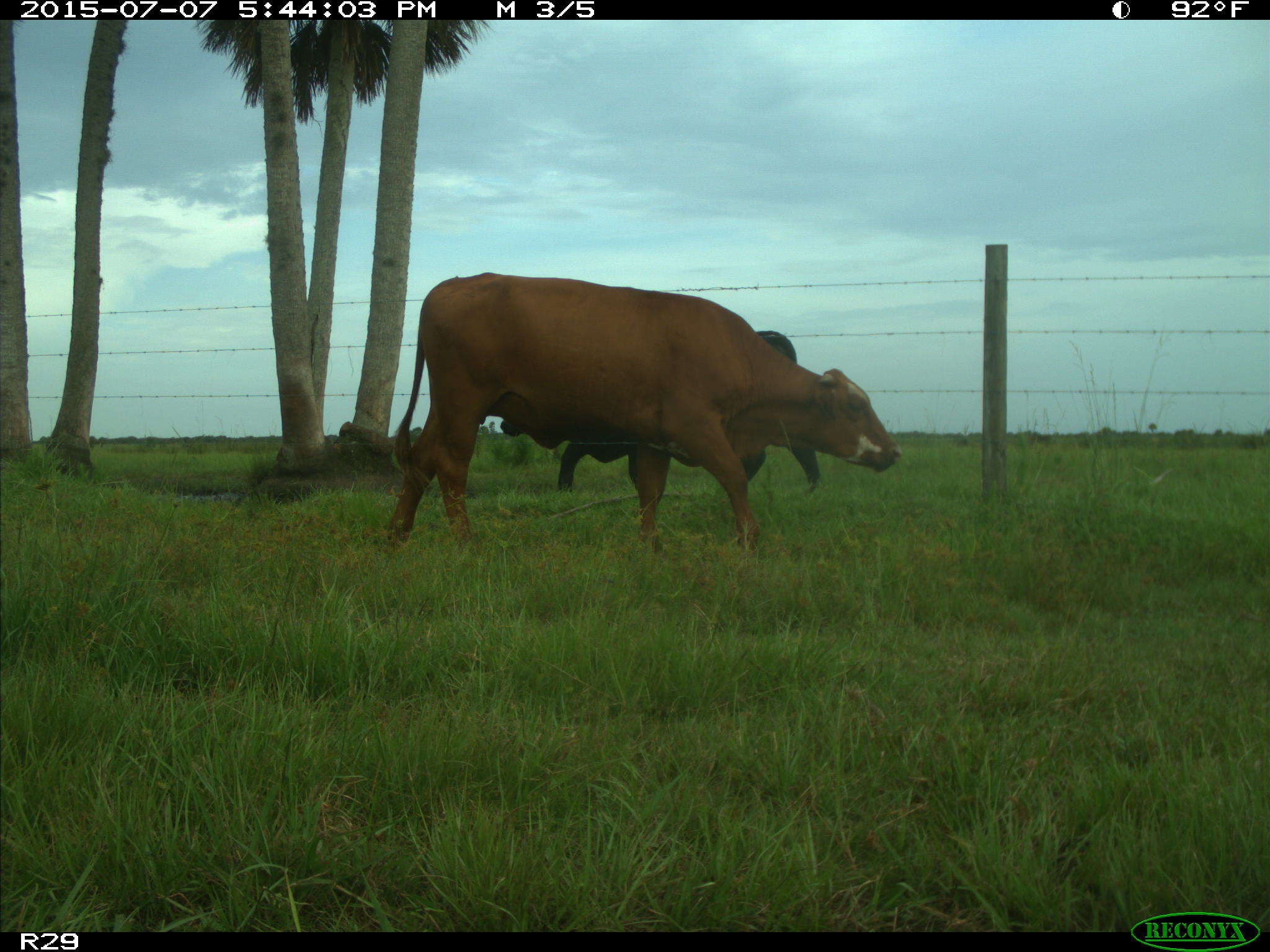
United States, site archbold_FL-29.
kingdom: Animalia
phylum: Chordata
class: Mammalia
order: Artiodactyla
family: Bovidae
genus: Bos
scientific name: Bos taurus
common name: domestic cow